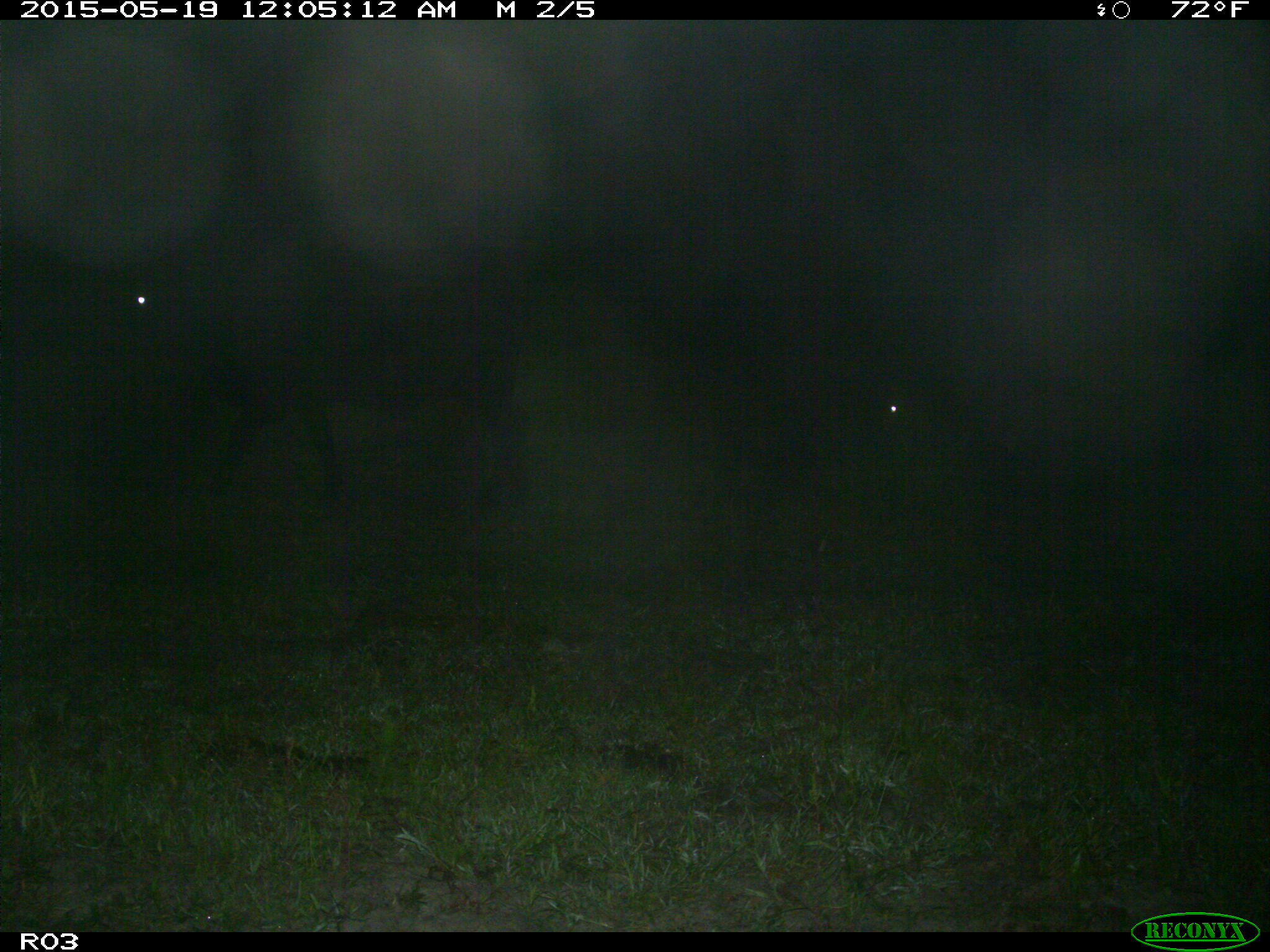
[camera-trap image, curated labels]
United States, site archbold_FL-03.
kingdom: Animalia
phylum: Chordata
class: Mammalia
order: Artiodactyla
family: Bovidae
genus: Bos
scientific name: Bos taurus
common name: domestic cow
Bos taurus (domestic cow).